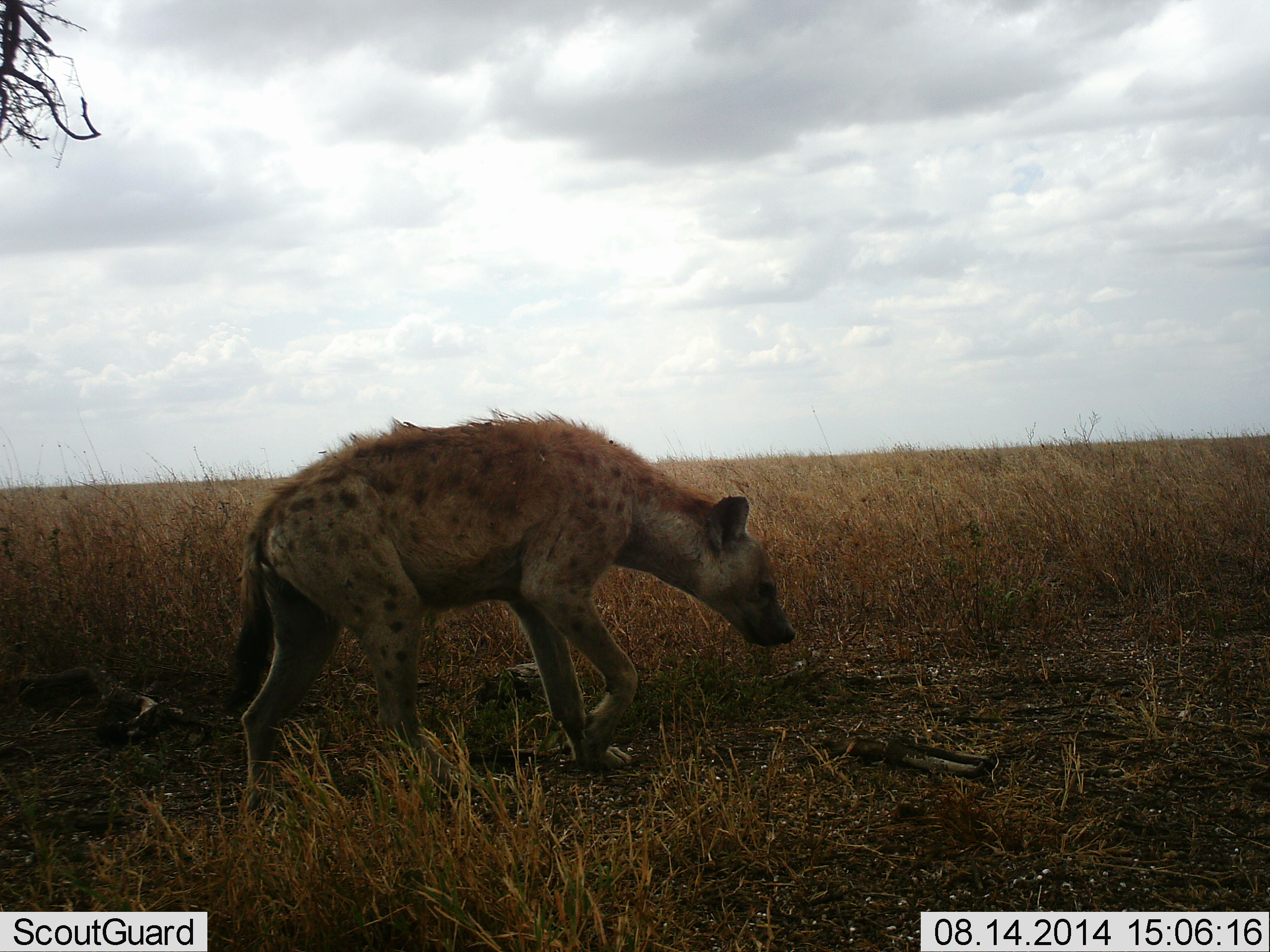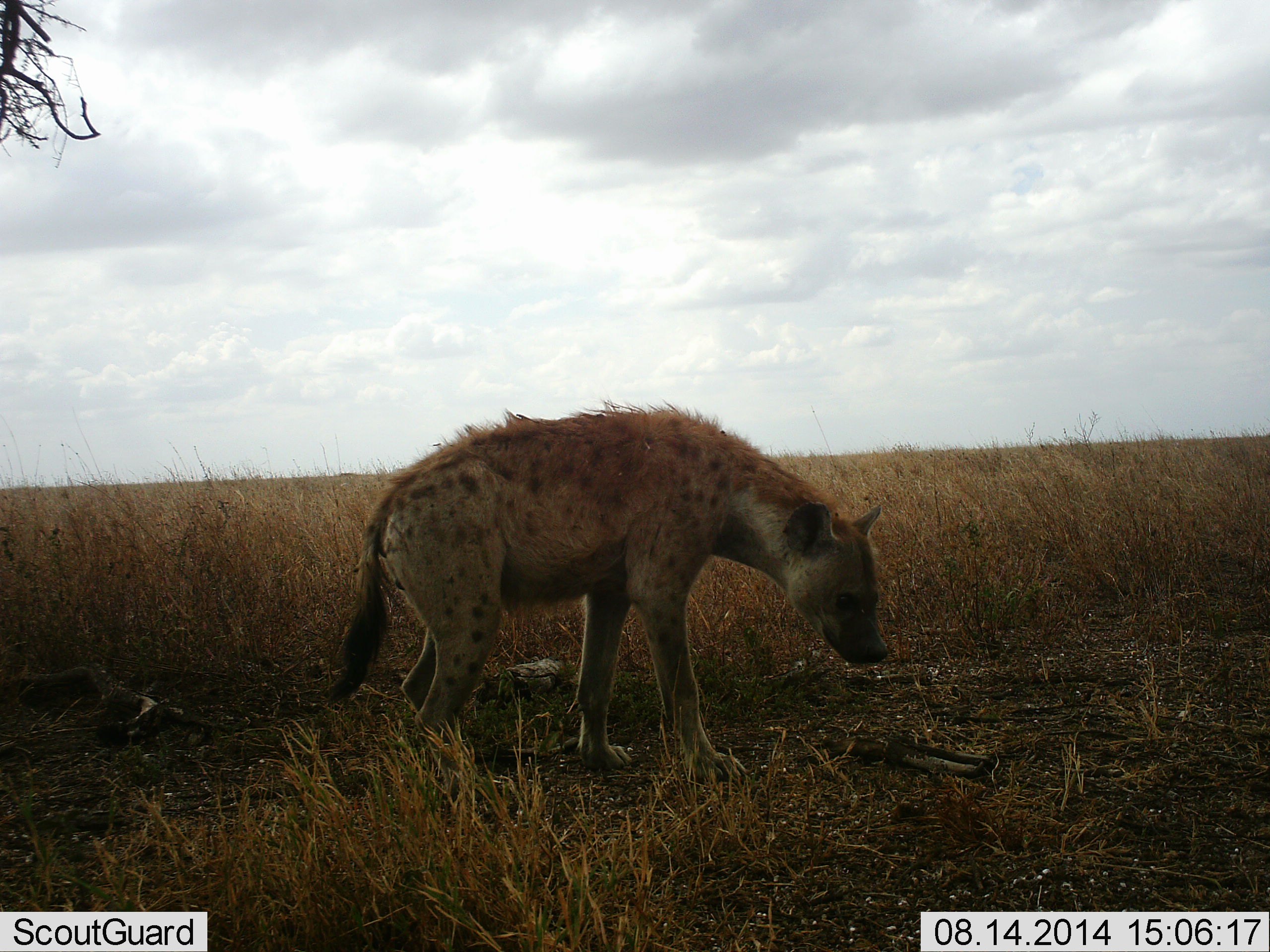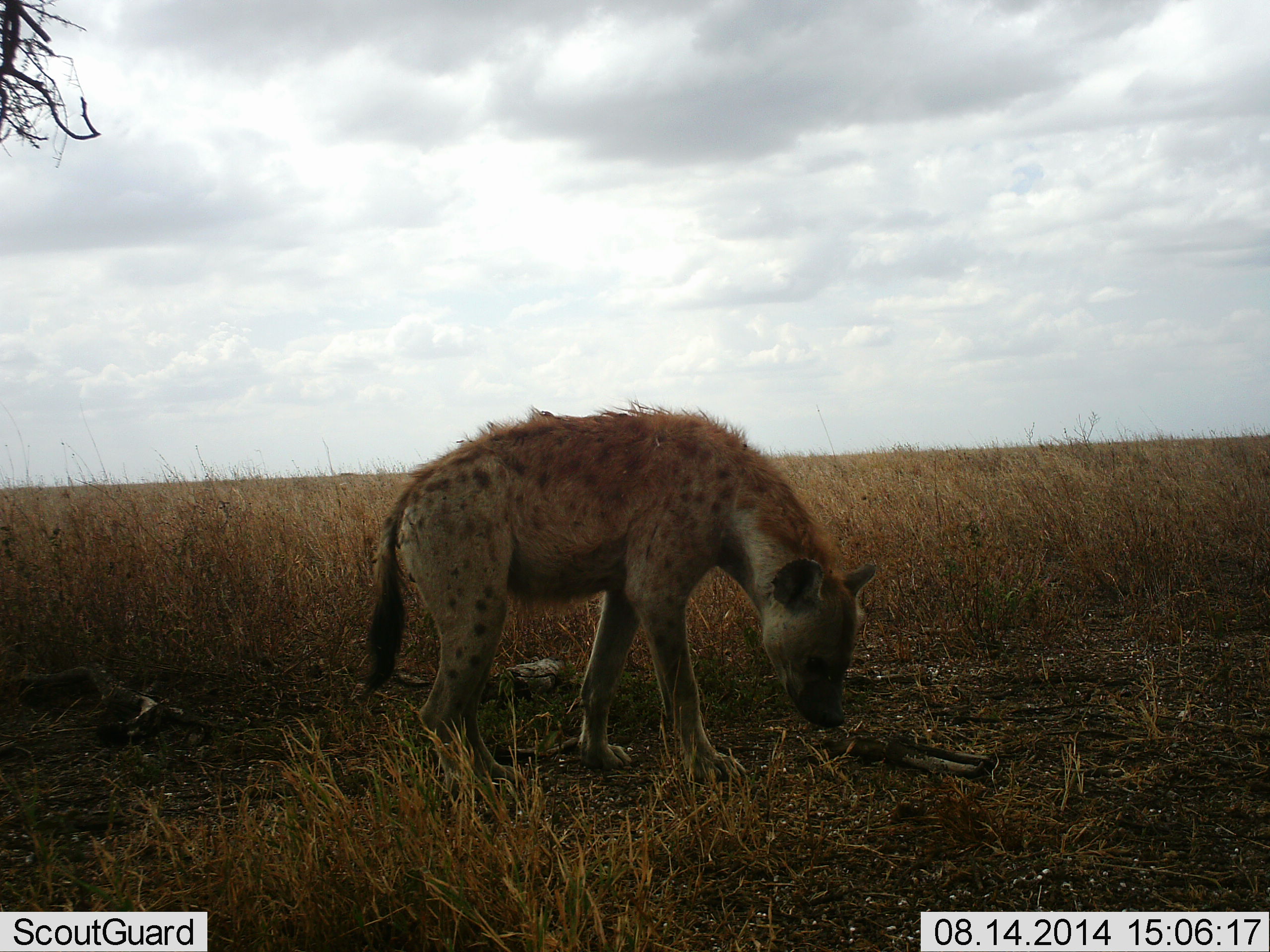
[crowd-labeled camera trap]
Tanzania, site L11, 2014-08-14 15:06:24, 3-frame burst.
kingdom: Animalia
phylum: Chordata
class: Mammalia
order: Carnivora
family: Hyaenidae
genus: Crocuta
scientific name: Crocuta crocuta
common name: spotted hyena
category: hyenaspotted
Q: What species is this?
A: Hyenaspotted (spotted hyena) (Crocuta crocuta).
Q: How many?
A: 1.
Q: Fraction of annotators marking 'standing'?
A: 30%.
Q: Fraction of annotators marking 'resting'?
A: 0%.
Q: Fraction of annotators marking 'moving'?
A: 70%.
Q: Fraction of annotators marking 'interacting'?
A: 0%.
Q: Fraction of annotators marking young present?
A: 0%.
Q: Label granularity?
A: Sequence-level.